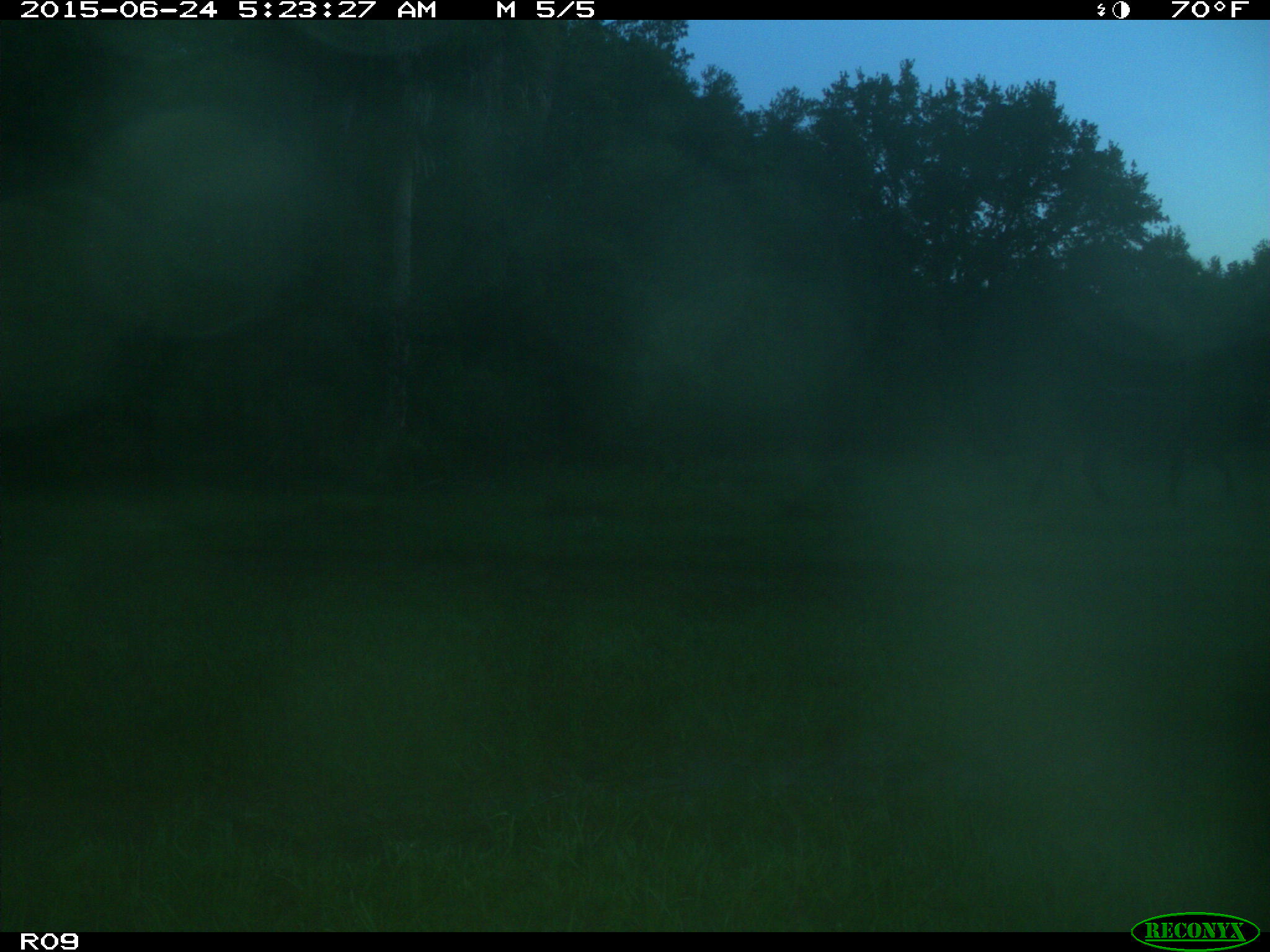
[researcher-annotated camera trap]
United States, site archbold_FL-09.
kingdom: Animalia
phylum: Chordata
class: Mammalia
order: Artiodactyla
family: Bovidae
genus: Bos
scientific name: Bos taurus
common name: domestic cow